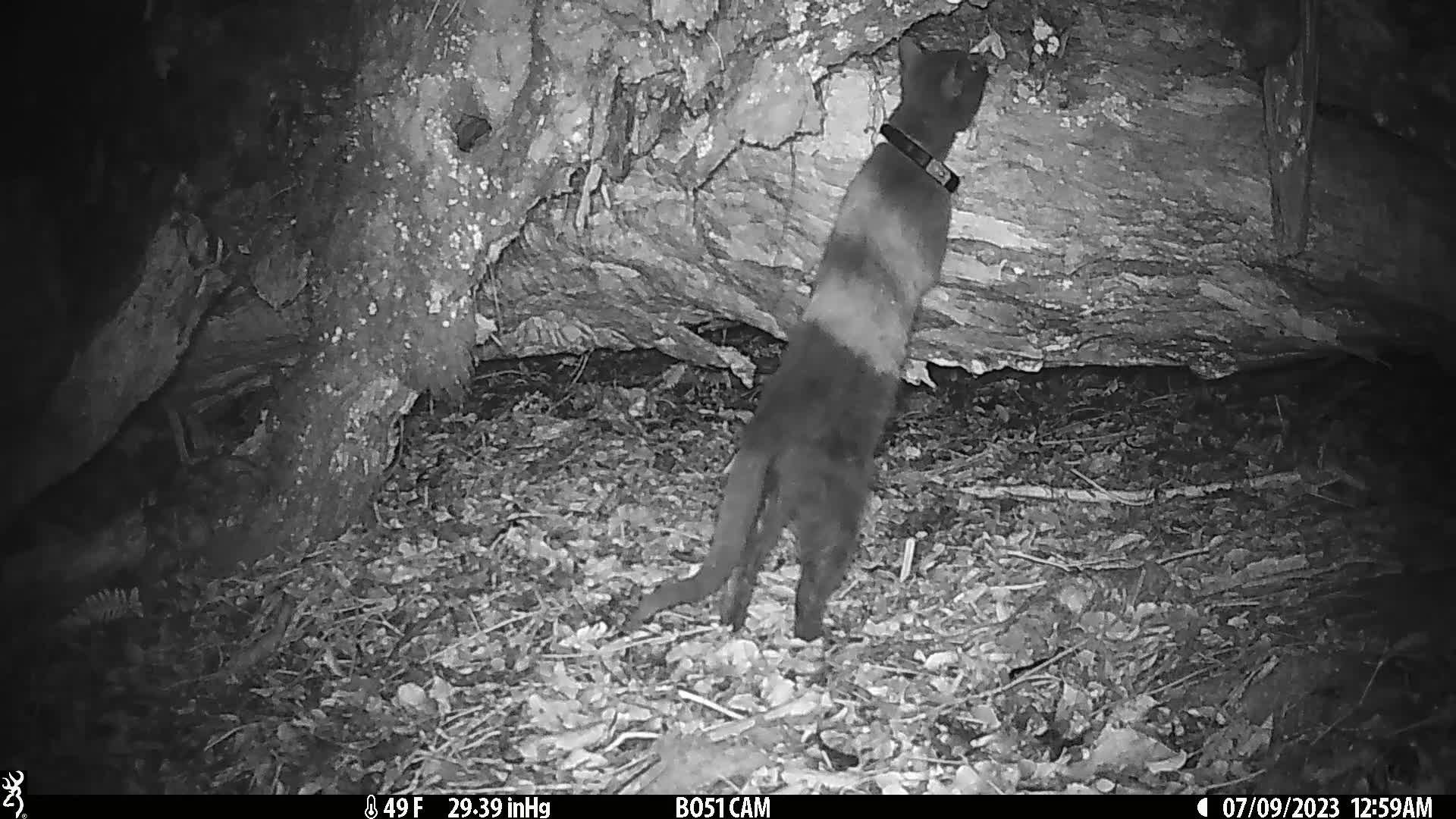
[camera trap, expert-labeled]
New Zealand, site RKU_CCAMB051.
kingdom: Animalia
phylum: Chordata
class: Mammalia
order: Carnivora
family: Felidae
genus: Felis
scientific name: Felis catus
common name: domestic cat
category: cat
Cat (domestic cat) (Felis catus).